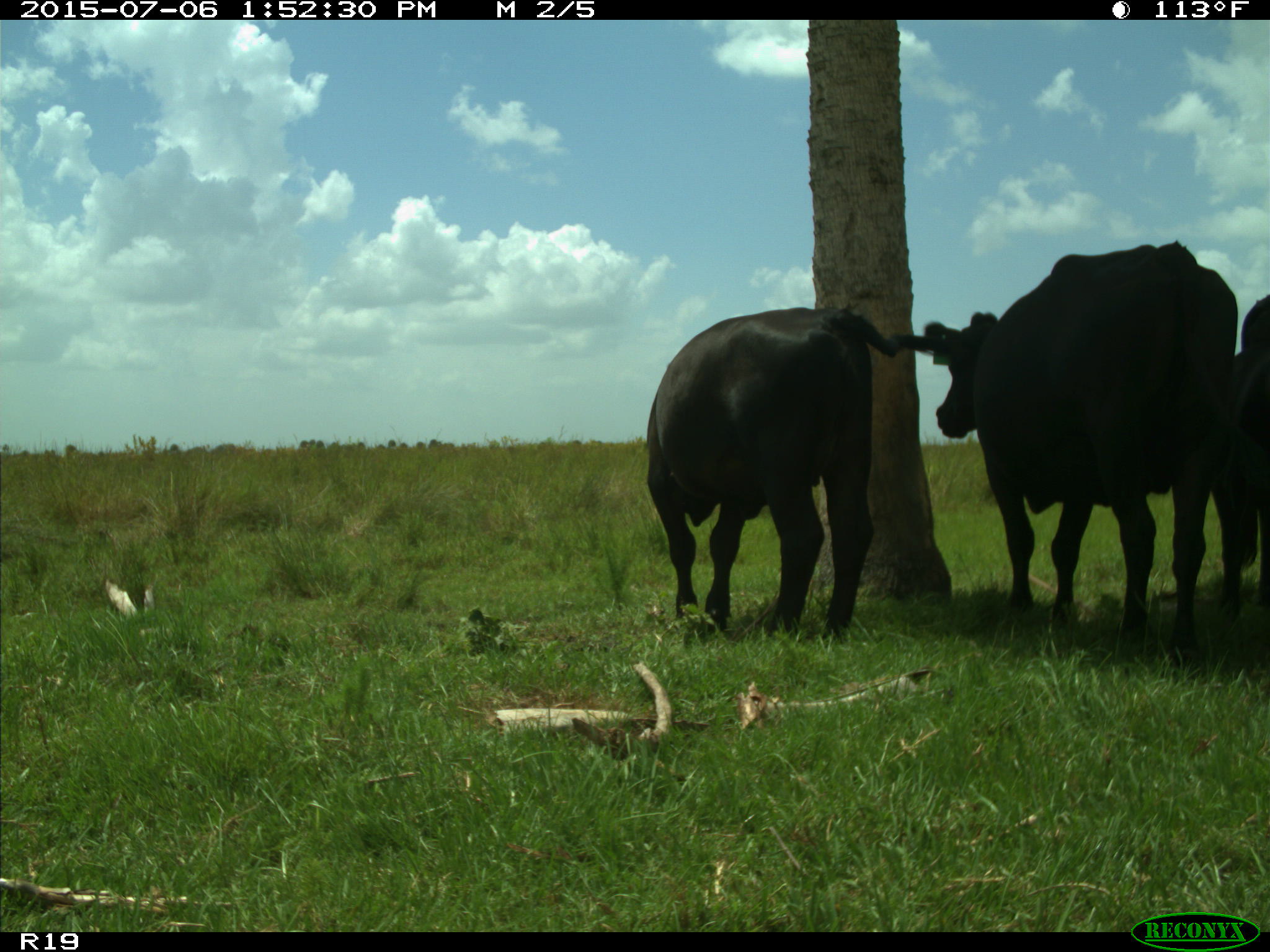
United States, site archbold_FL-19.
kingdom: Animalia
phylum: Chordata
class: Mammalia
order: Artiodactyla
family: Bovidae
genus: Bos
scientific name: Bos taurus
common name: domestic cow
Bos taurus (domestic cow).